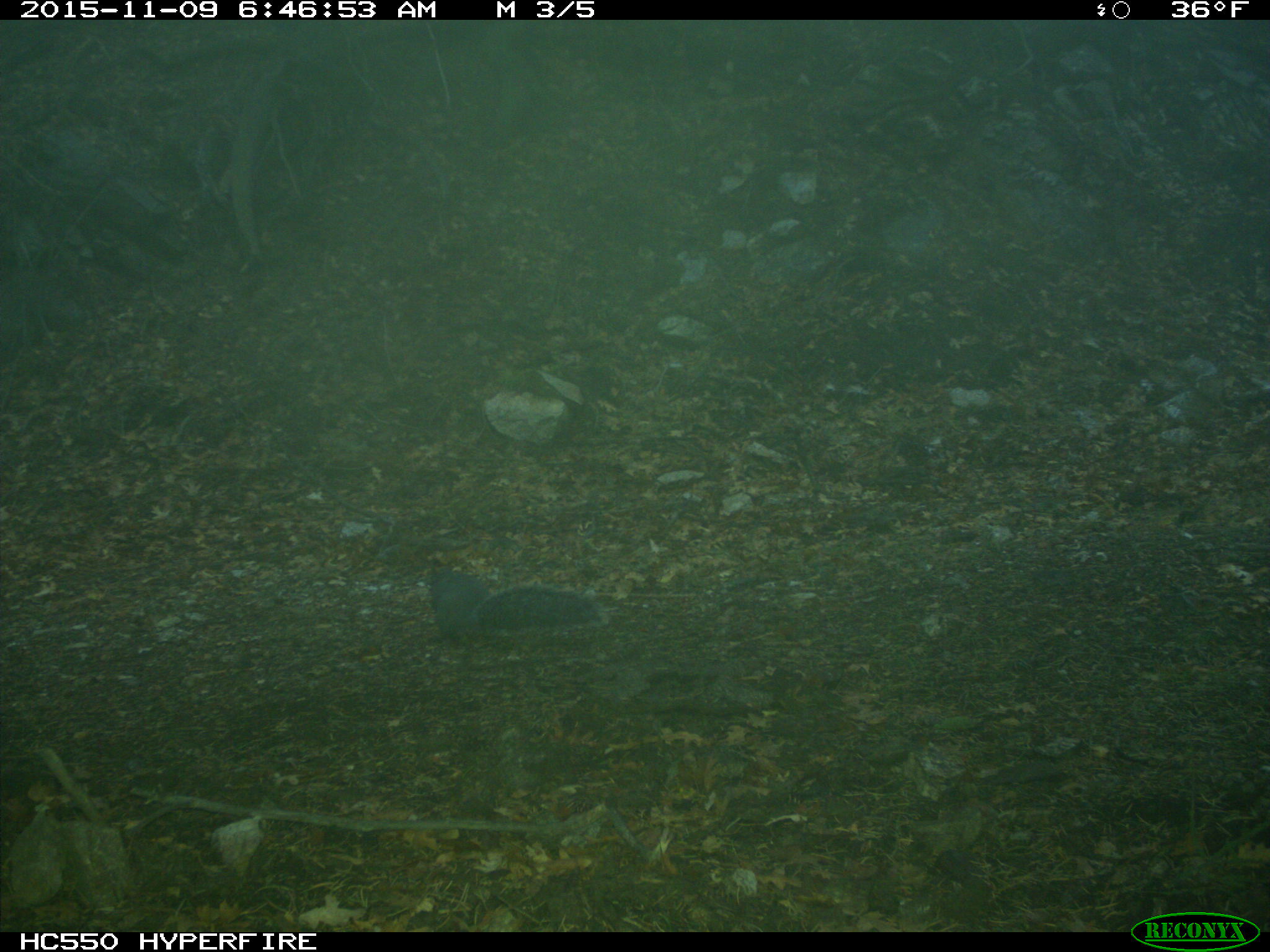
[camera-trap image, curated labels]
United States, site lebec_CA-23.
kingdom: Animalia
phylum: Chordata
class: Mammalia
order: Rodentia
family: Sciuridae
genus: Sciurus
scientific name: Sciurus carolinensis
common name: eastern gray squirrel